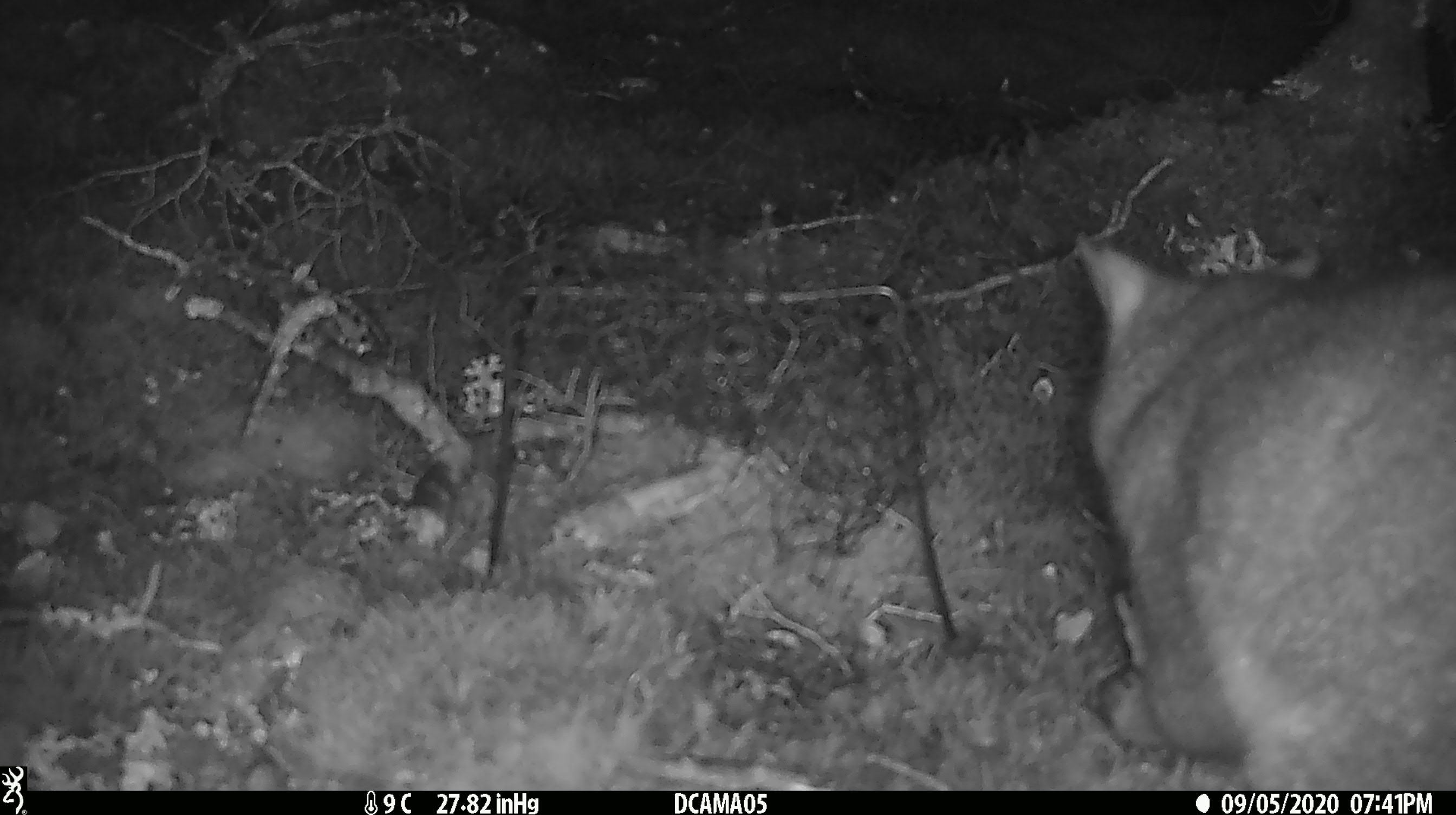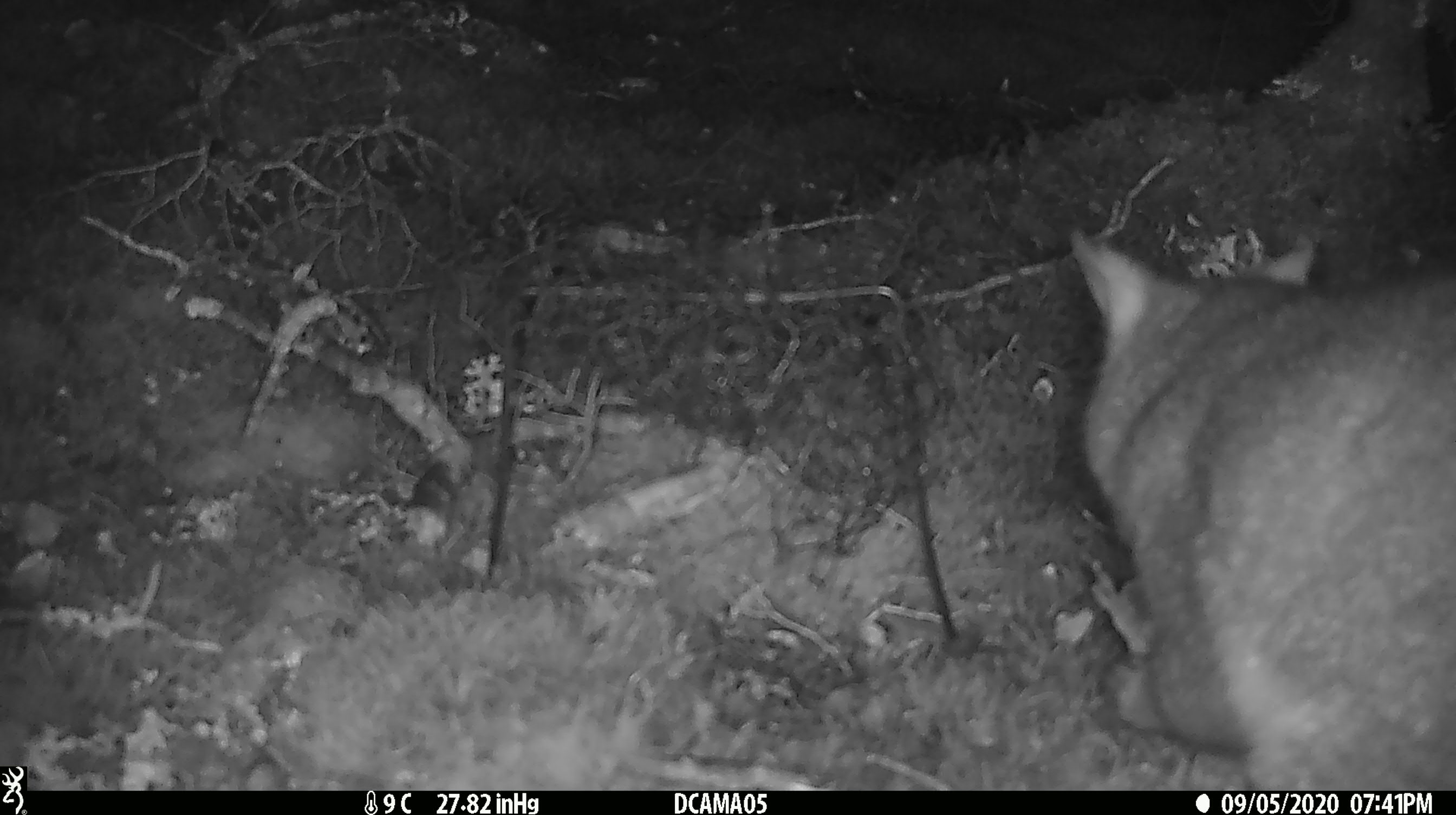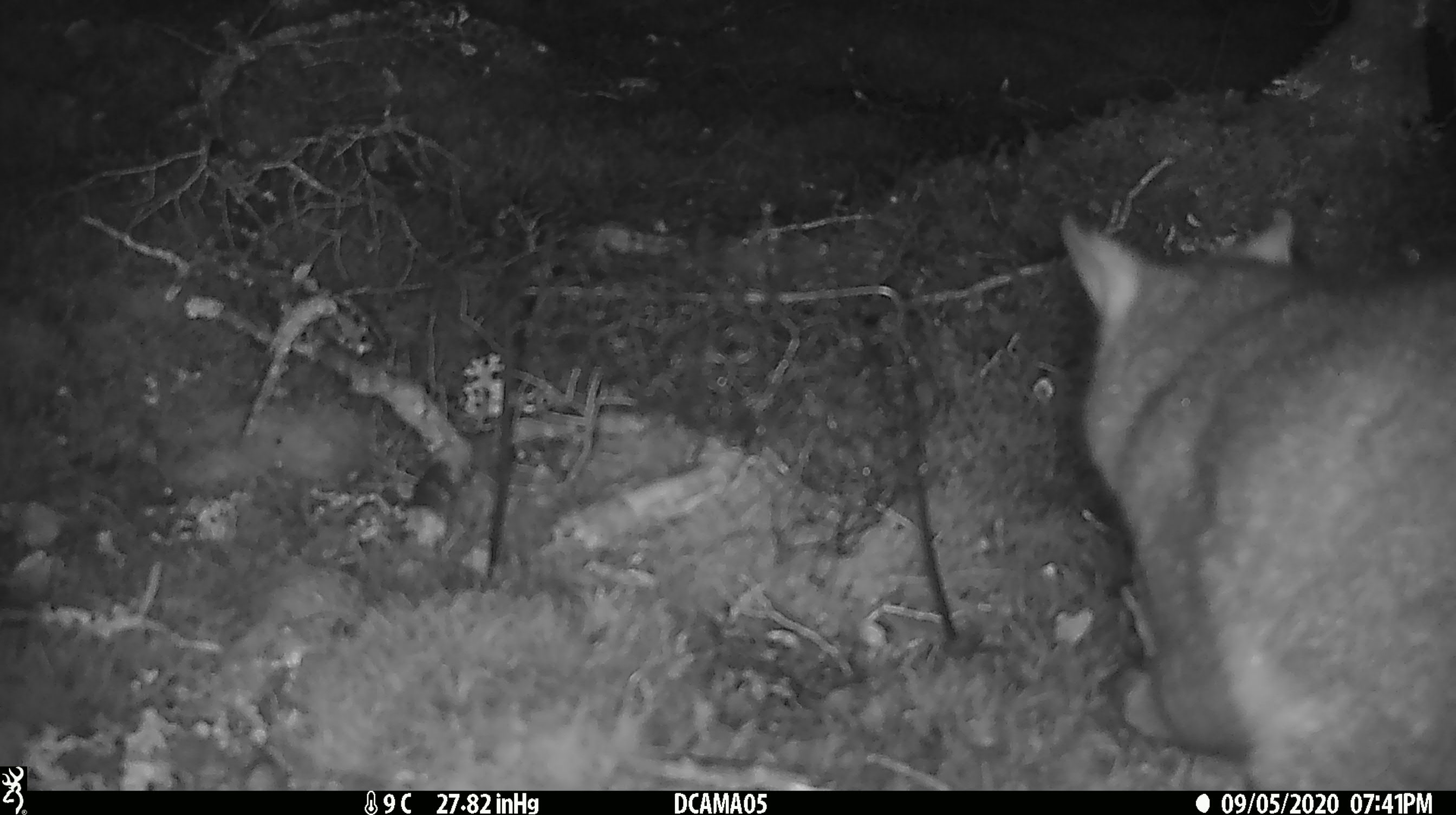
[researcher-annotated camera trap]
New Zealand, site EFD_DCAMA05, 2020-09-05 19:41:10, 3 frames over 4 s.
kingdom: Animalia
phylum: Chordata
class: Mammalia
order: Diprotodontia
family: Phalangeridae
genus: Trichosurus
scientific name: Trichosurus vulpecula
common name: common brushtail possum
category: possum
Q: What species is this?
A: Possum (common brushtail possum) (Trichosurus vulpecula).